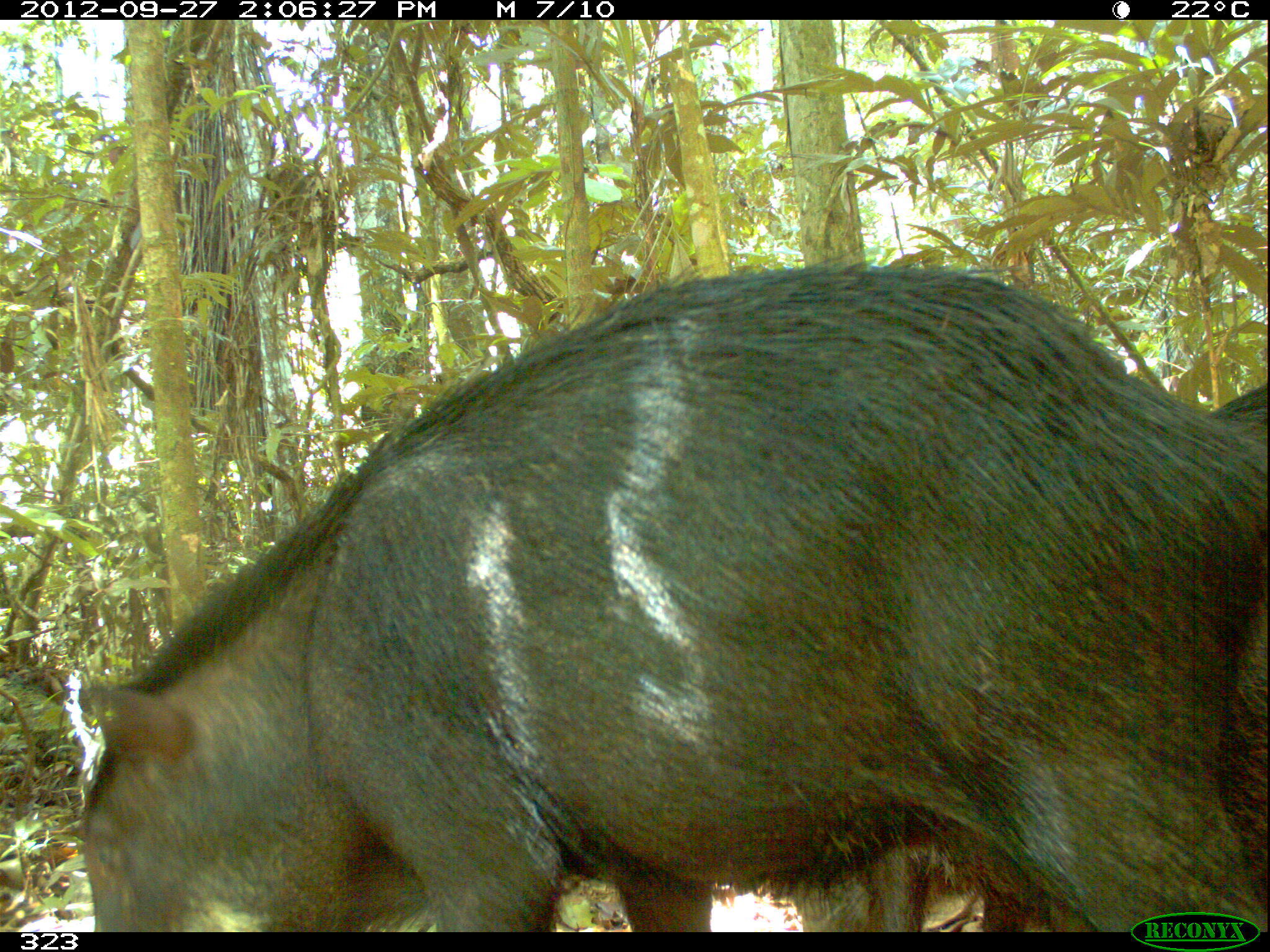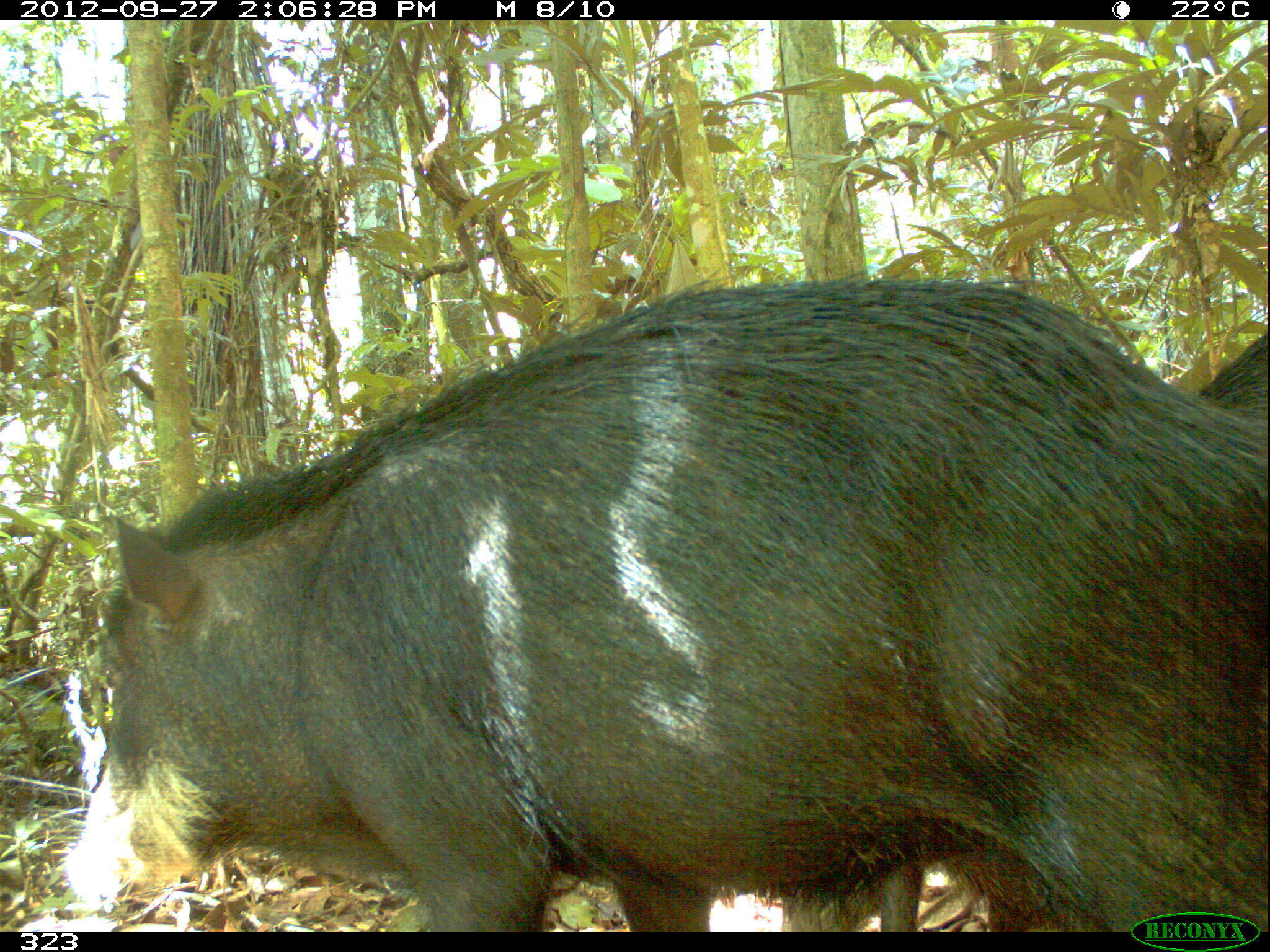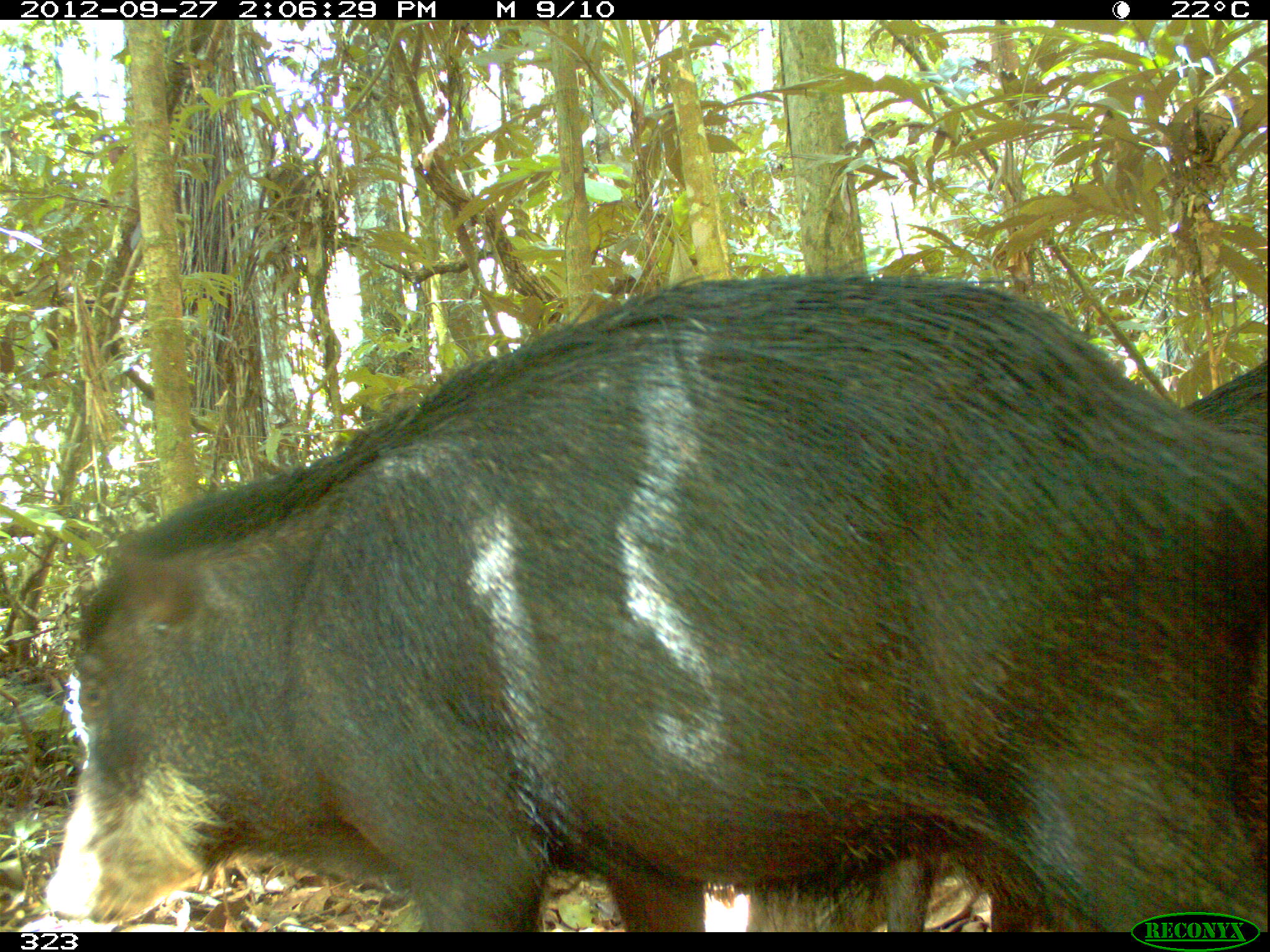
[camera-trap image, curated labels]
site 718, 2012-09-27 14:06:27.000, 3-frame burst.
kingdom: Animalia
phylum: Chordata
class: Mammalia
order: Artiodactyla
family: Tayassuidae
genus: Tayassu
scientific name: Tayassu pecari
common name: white-lipped peccary